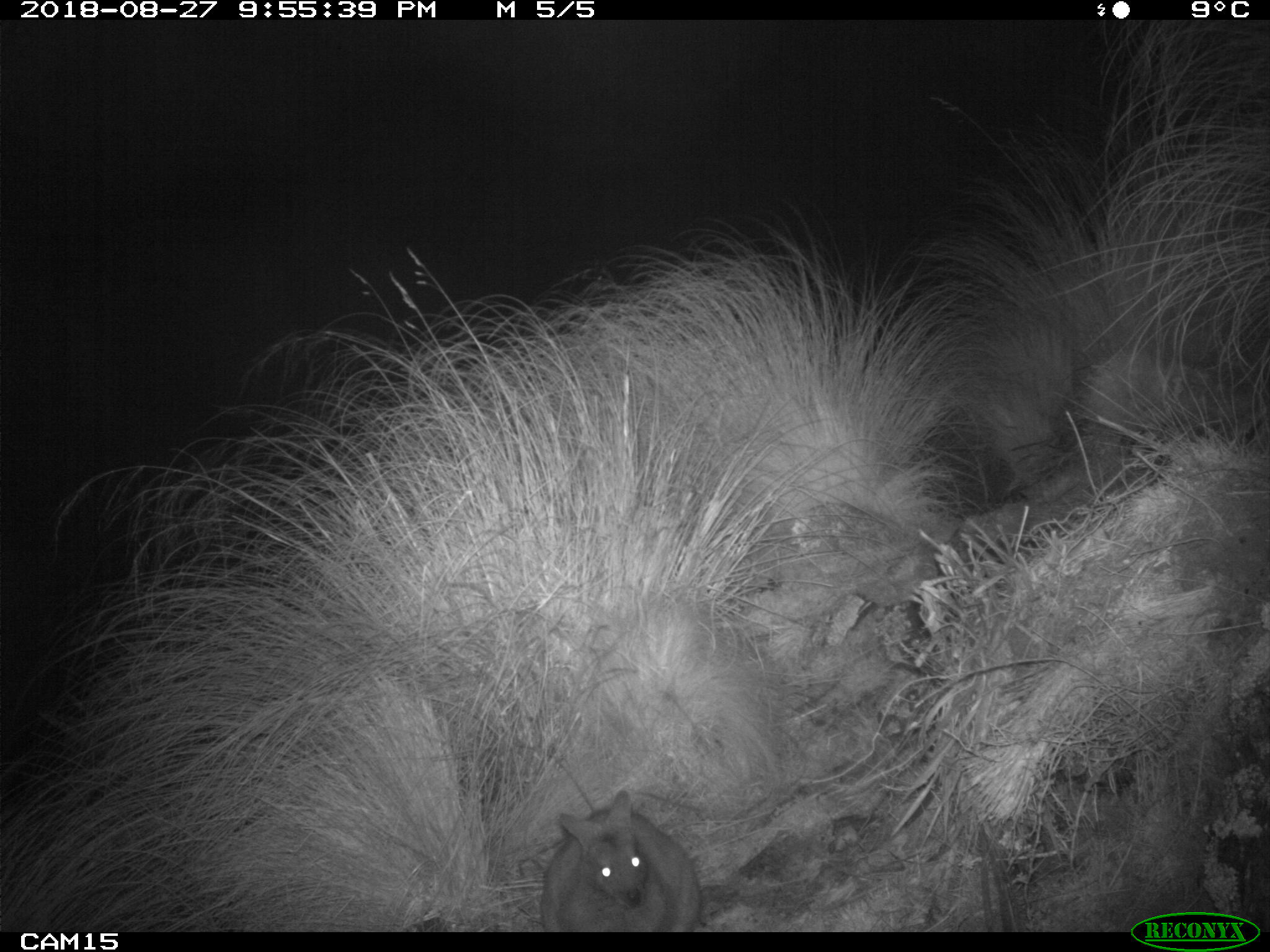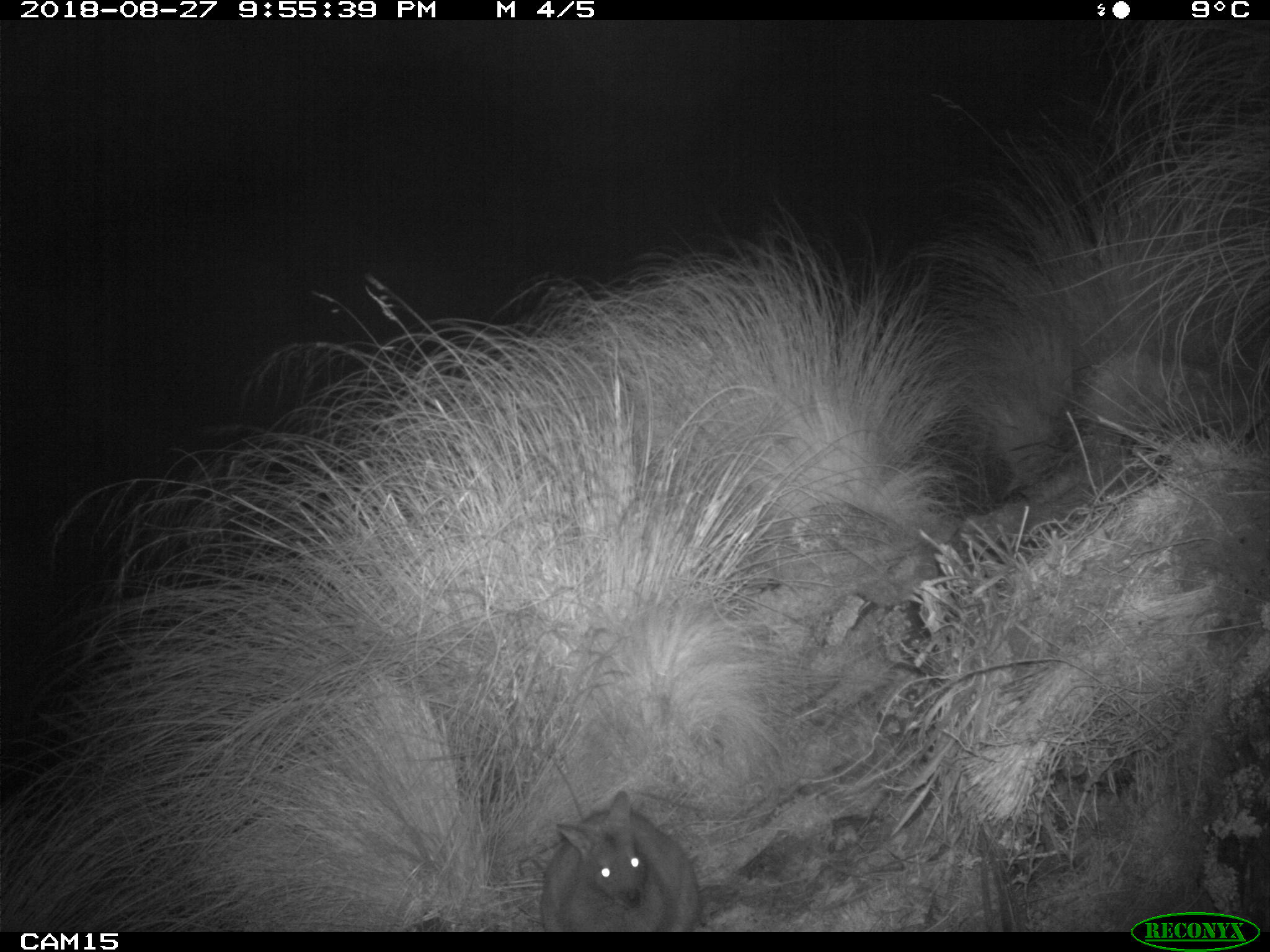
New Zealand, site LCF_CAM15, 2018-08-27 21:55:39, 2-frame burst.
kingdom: Animalia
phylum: Chordata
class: Mammalia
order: Diprotodontia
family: Macropodidae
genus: Notamacropus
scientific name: Notamacropus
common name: wallaby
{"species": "wallaby (Notamacropus)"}